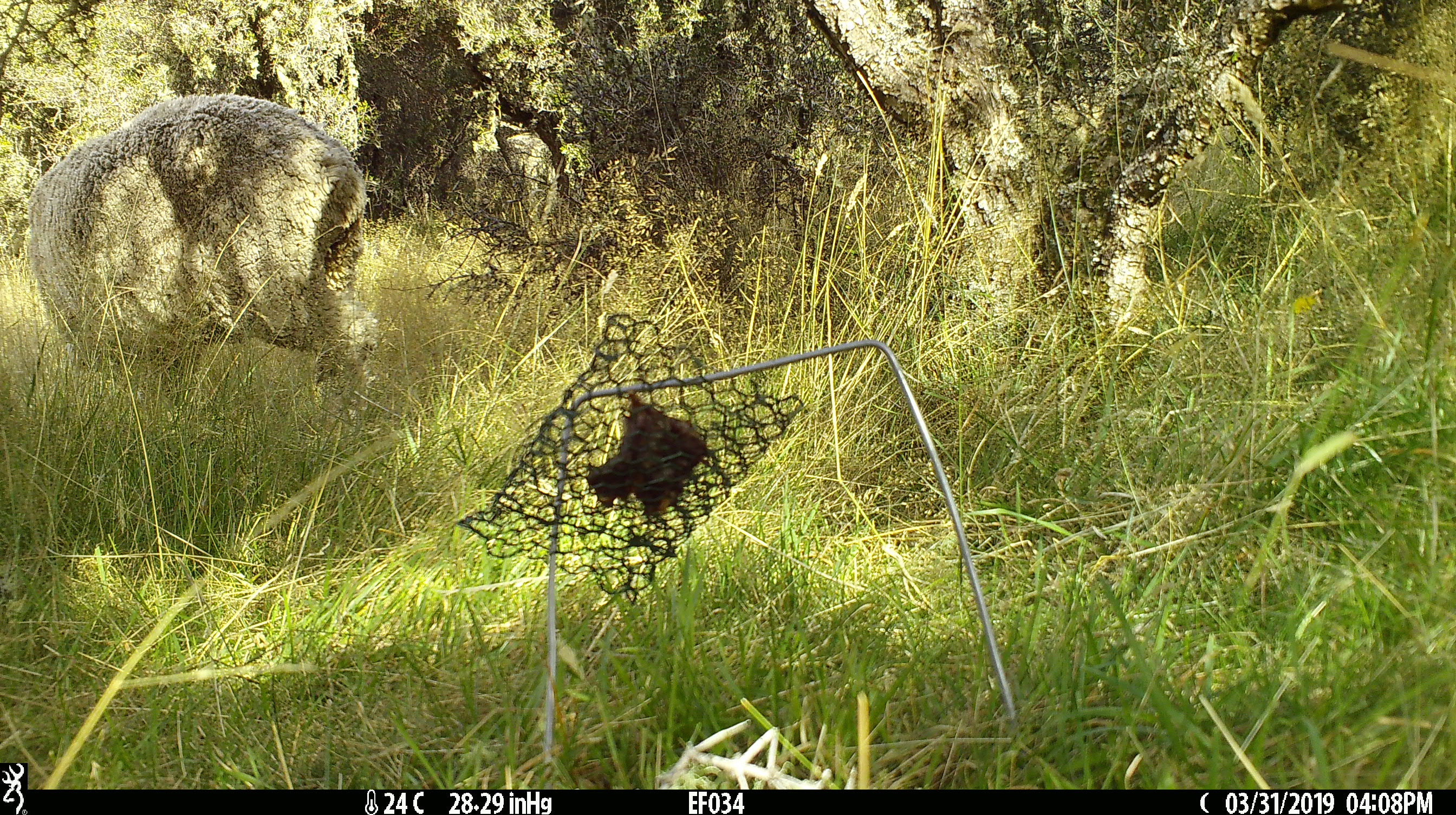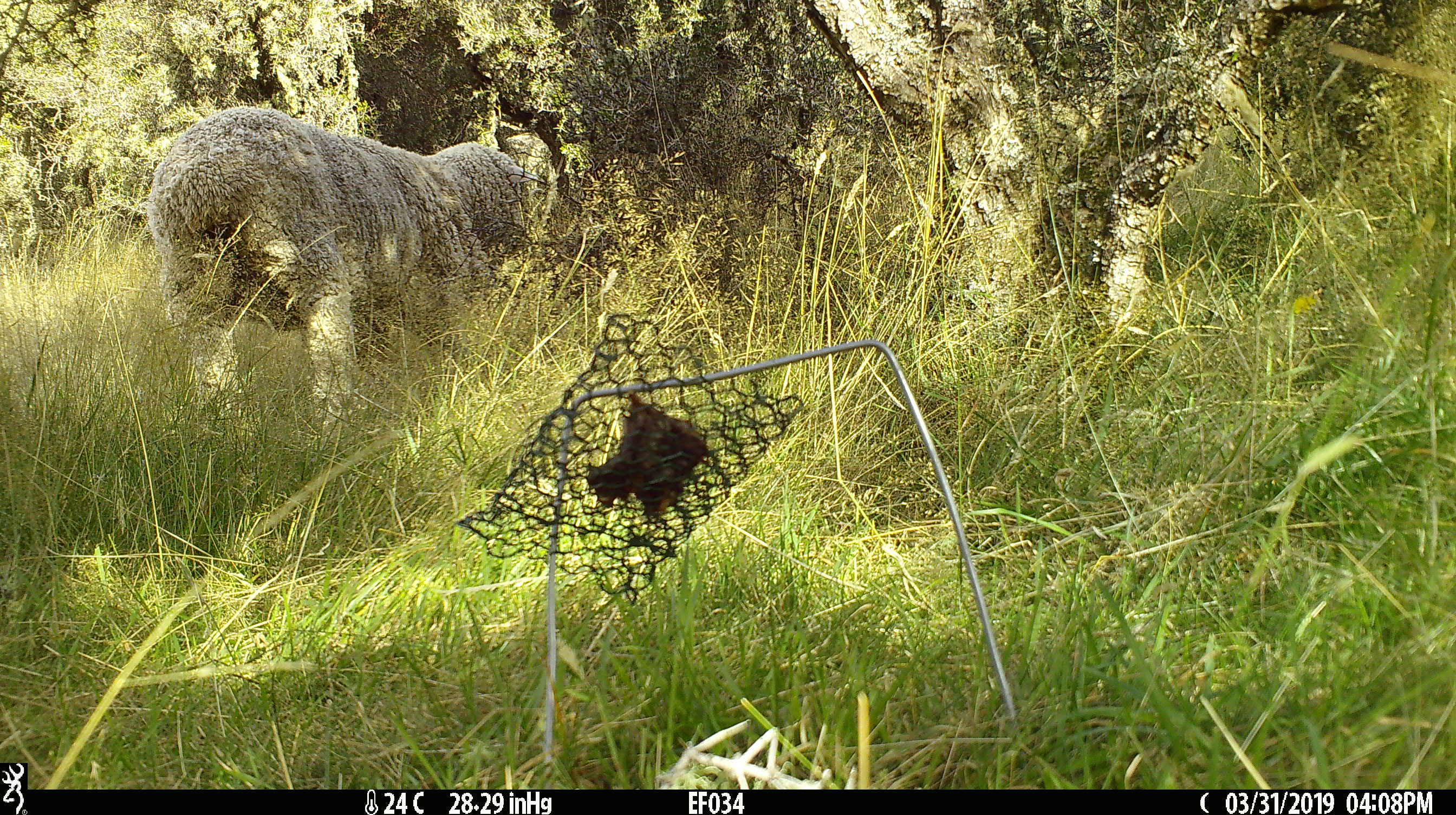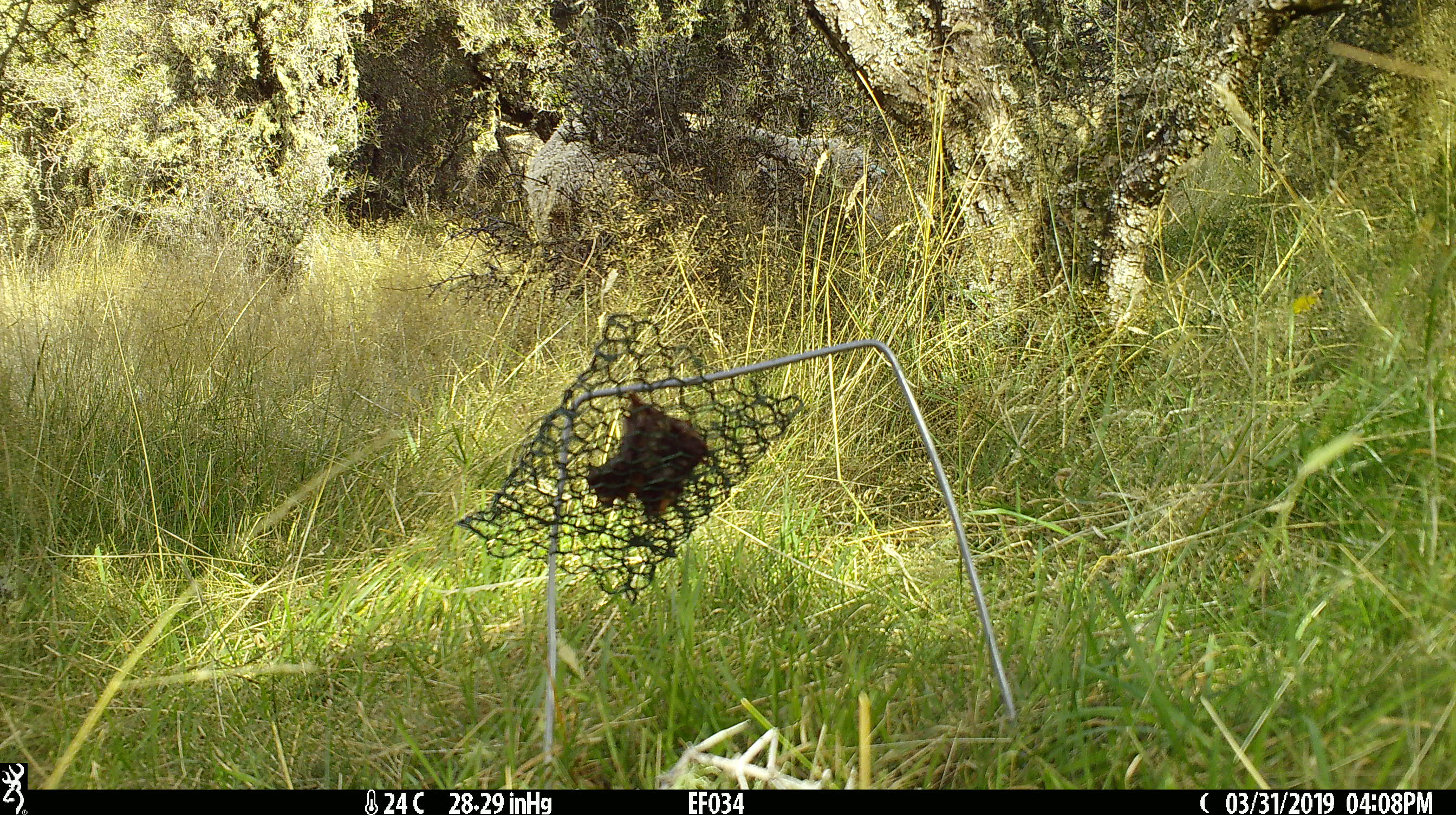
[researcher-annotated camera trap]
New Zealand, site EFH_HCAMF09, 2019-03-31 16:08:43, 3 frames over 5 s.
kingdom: Animalia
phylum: Chordata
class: Mammalia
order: Artiodactyla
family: Bovidae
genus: Ovis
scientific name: Ovis aries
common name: domestic sheep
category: sheep